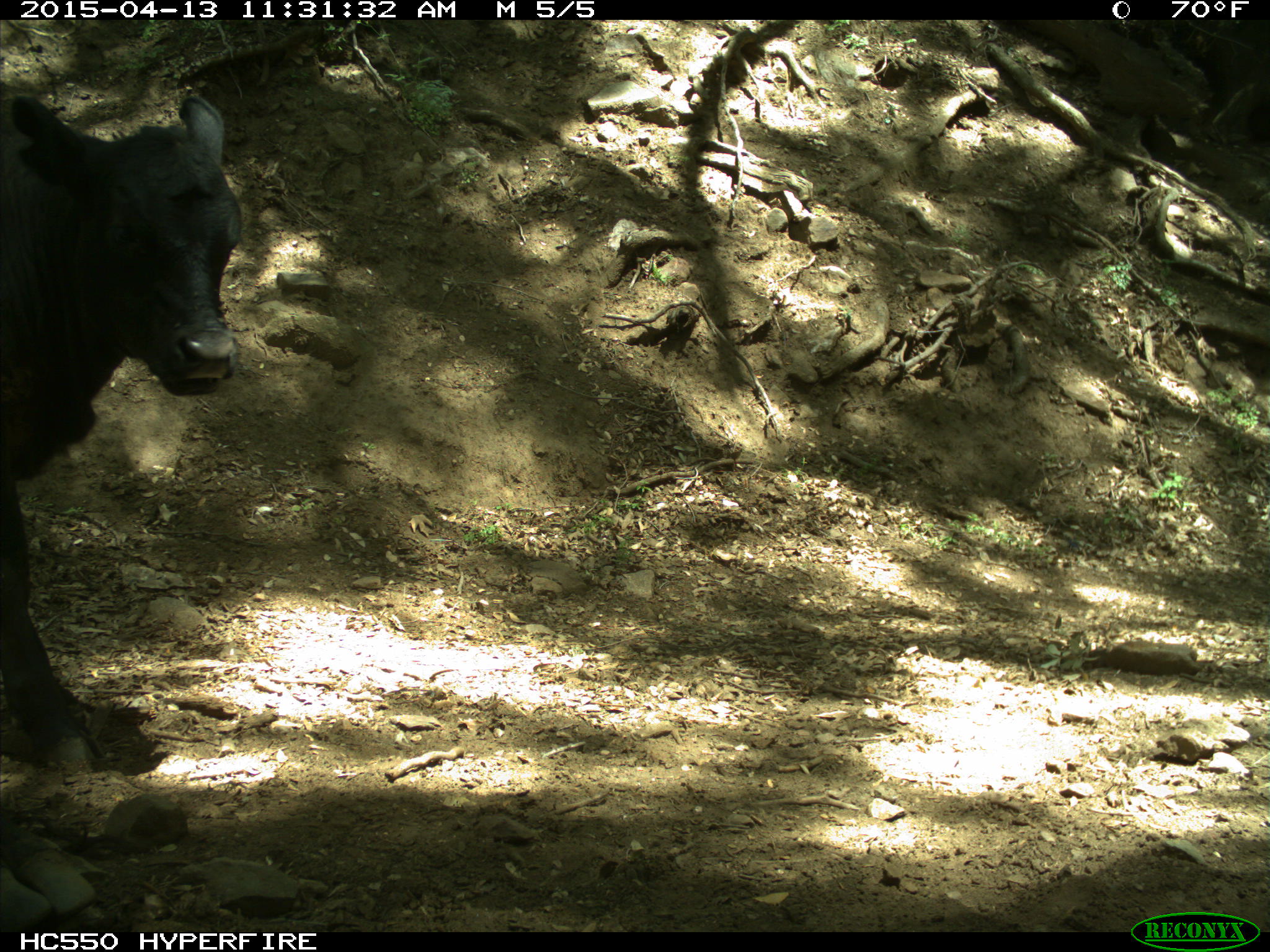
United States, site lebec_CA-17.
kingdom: Animalia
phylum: Chordata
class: Mammalia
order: Artiodactyla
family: Bovidae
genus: Bos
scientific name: Bos taurus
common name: domestic cow